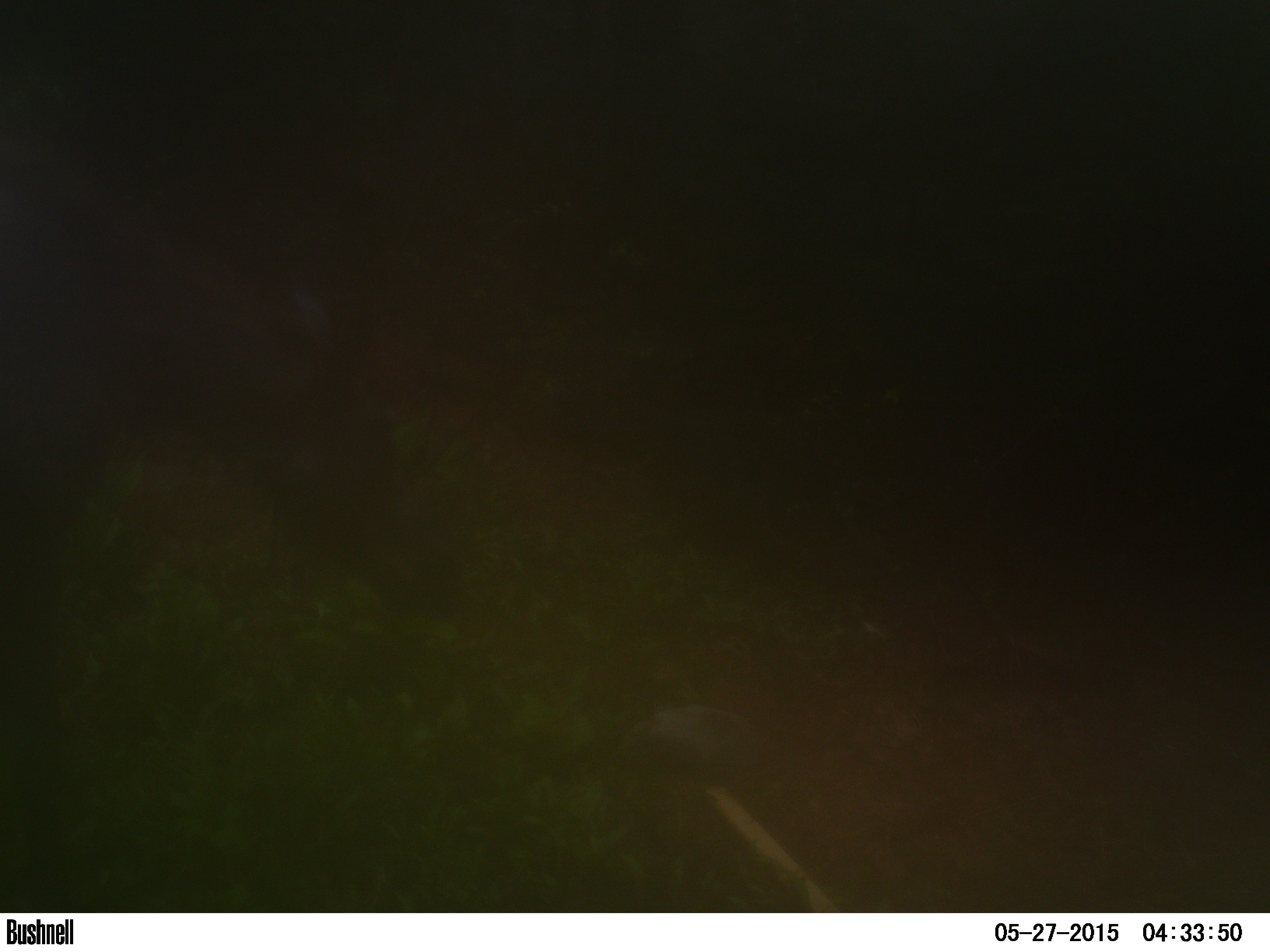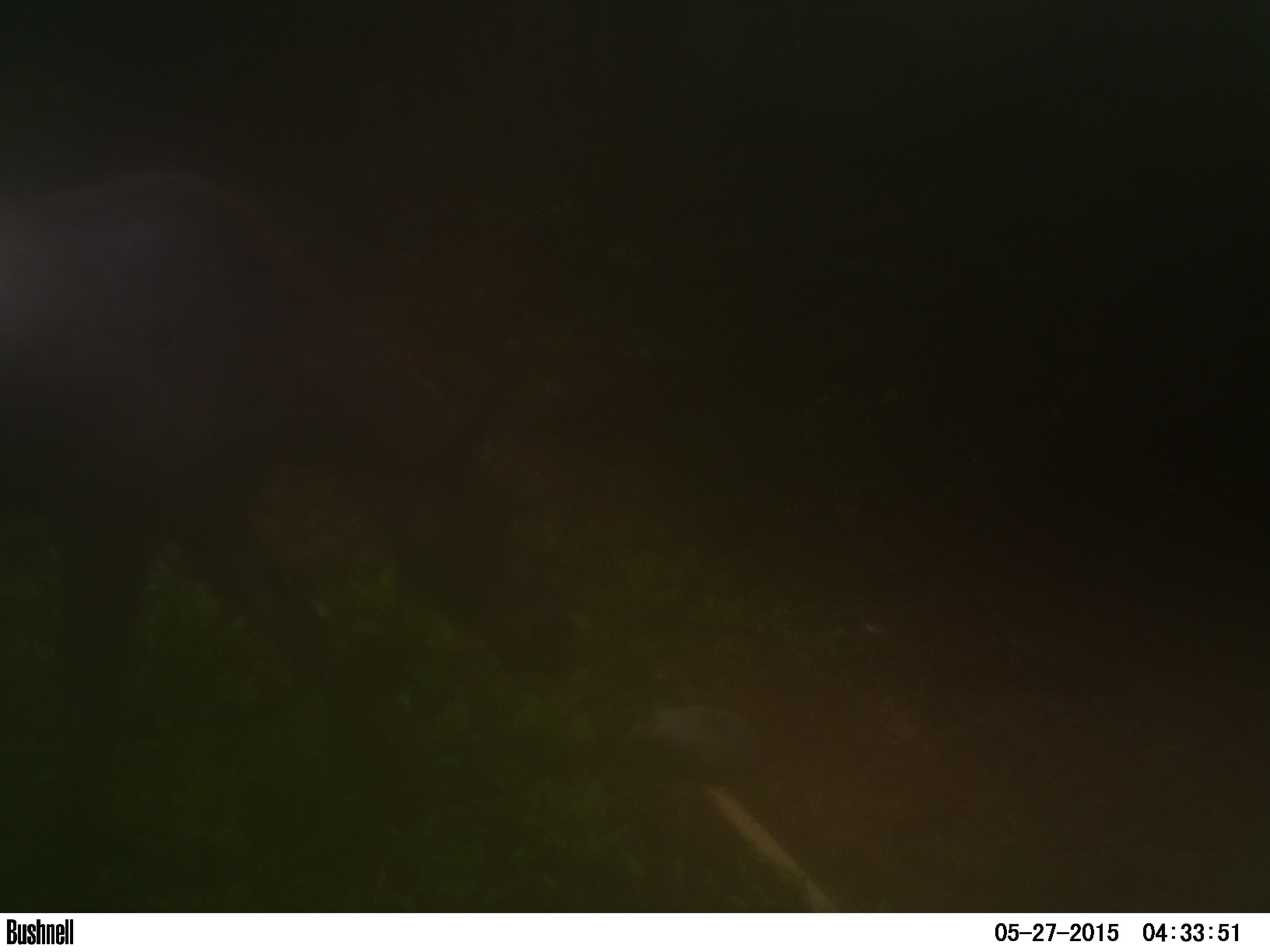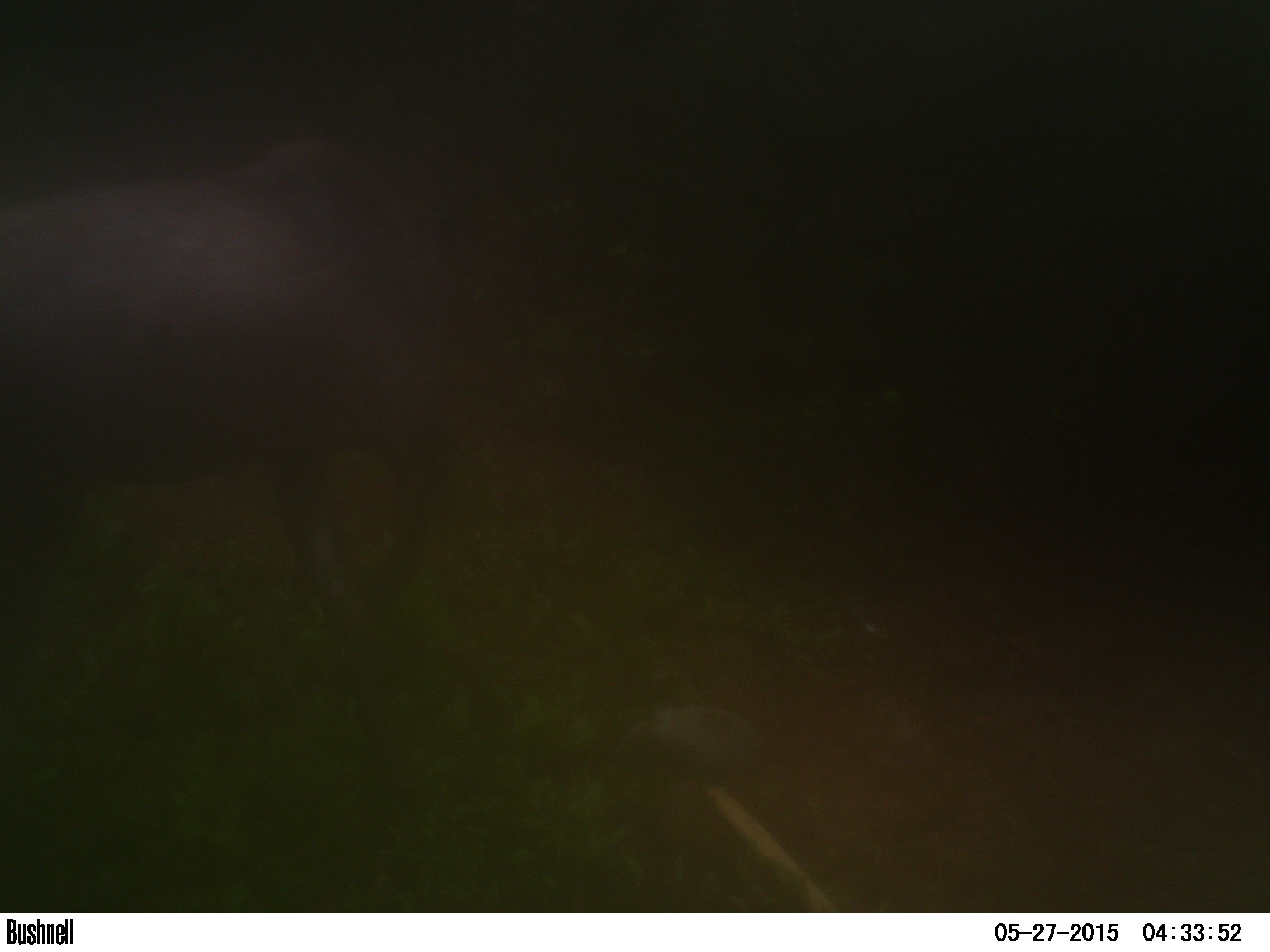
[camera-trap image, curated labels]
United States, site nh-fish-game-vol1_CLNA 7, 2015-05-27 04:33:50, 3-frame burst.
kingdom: Animalia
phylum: Chordata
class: Mammalia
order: Artiodactyla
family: Cervidae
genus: Alces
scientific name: Alces alces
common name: moose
Moose (Alces alces).